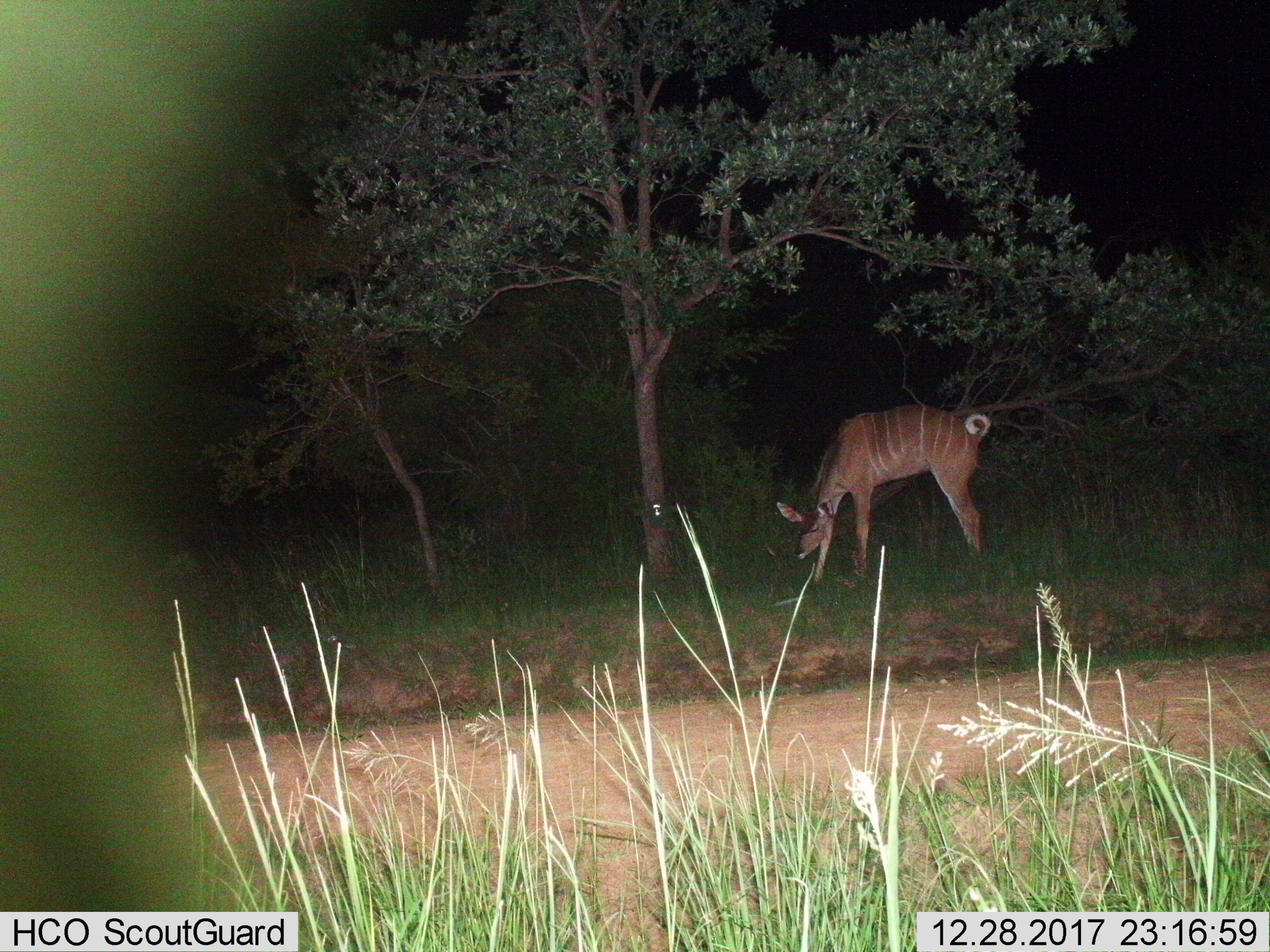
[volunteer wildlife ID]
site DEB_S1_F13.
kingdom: Animalia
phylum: Chordata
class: Mammalia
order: Artiodactyla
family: Bovidae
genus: Tragelaphus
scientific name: Tragelaphus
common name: kudu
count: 1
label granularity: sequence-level